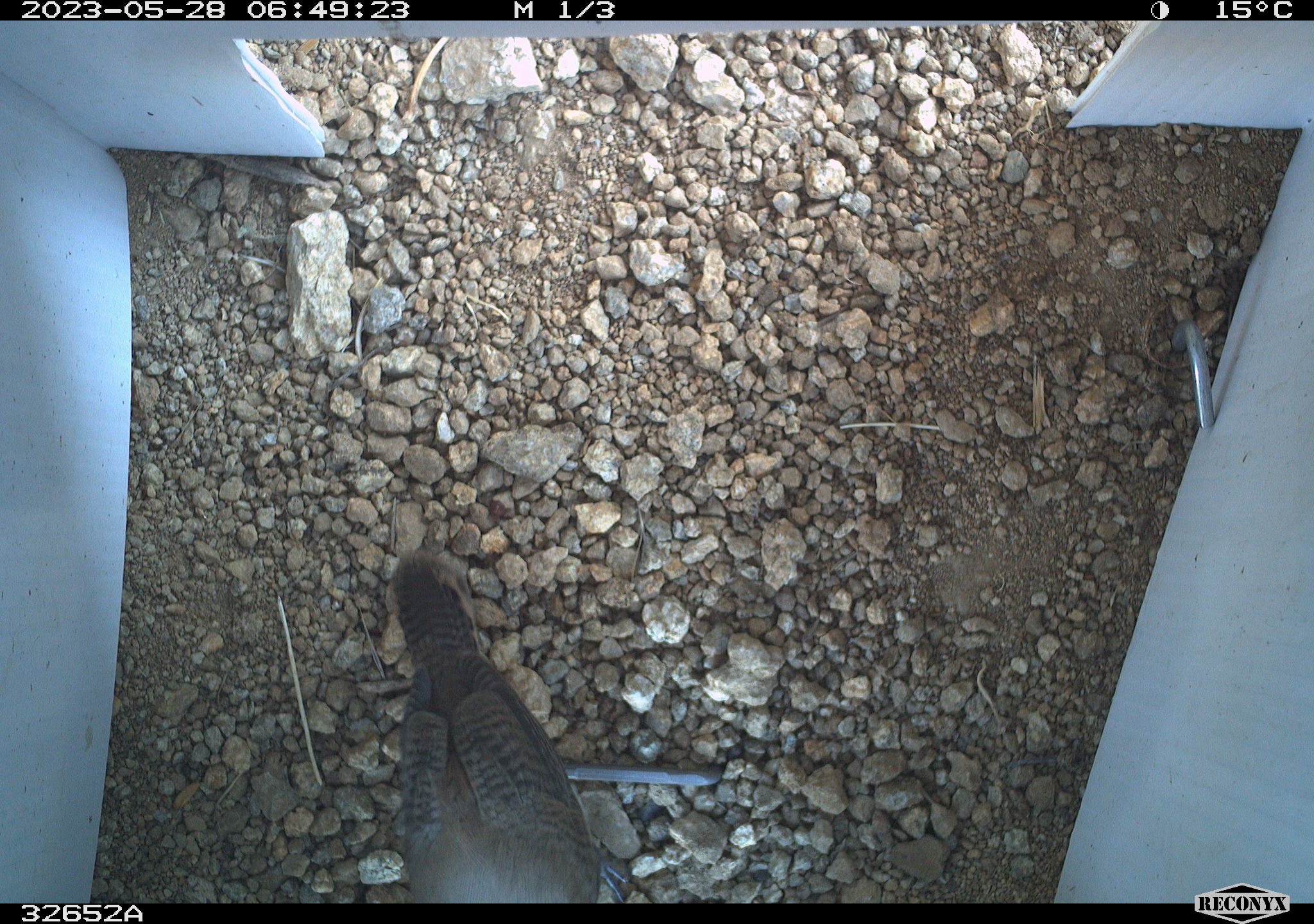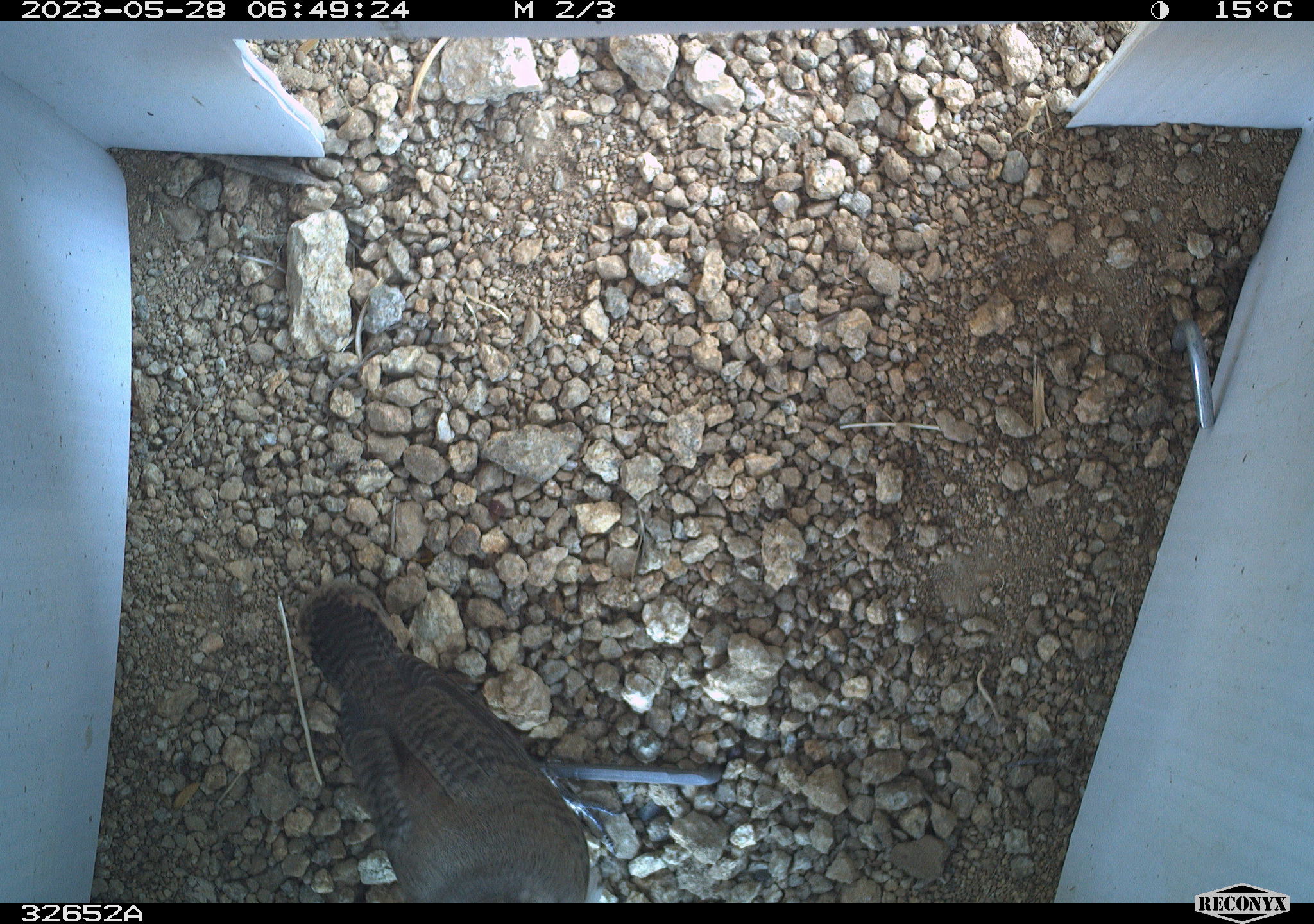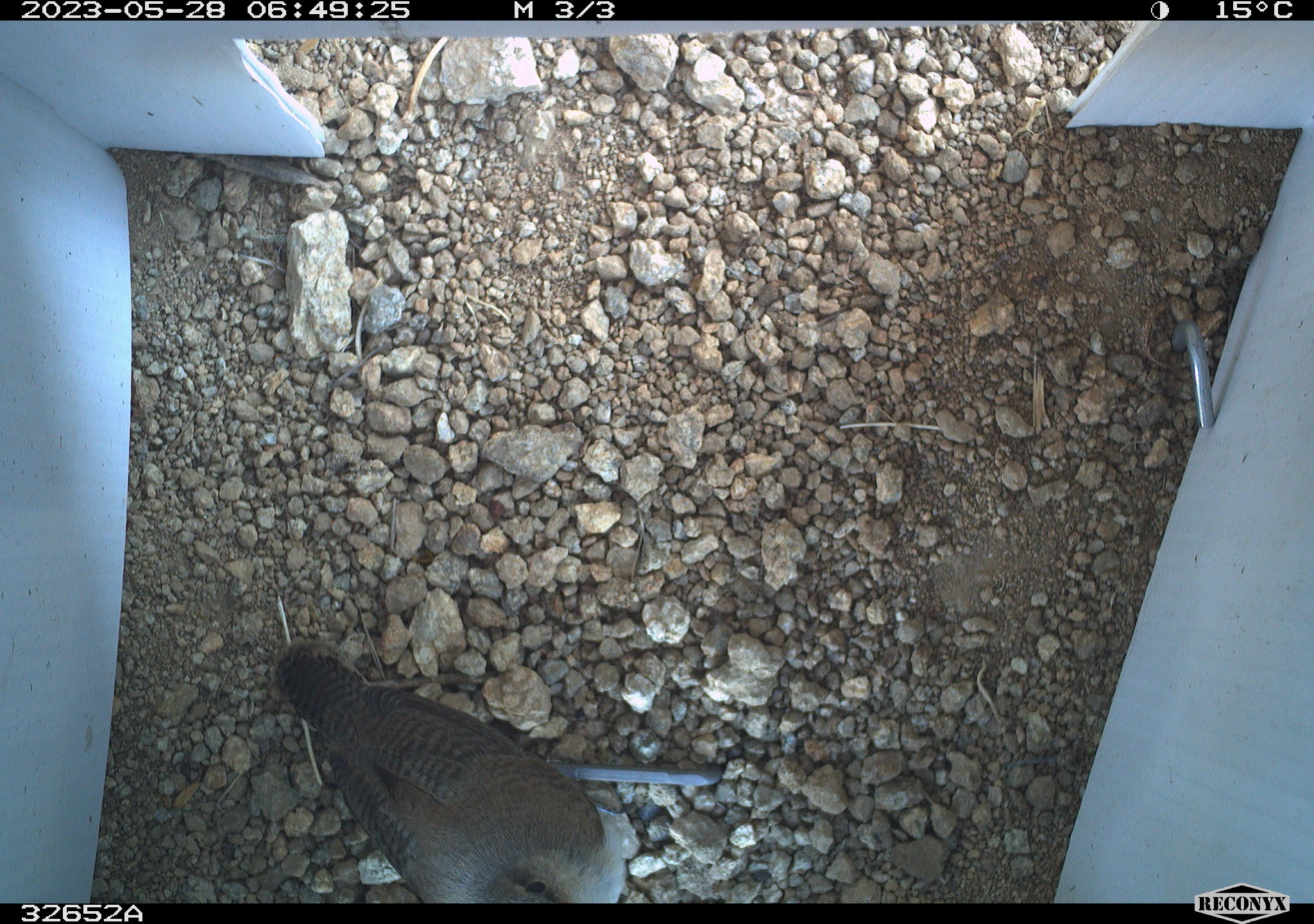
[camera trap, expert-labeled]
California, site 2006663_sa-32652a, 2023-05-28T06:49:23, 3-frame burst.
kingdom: Animalia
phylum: Chordata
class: Aves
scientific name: Aves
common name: bird